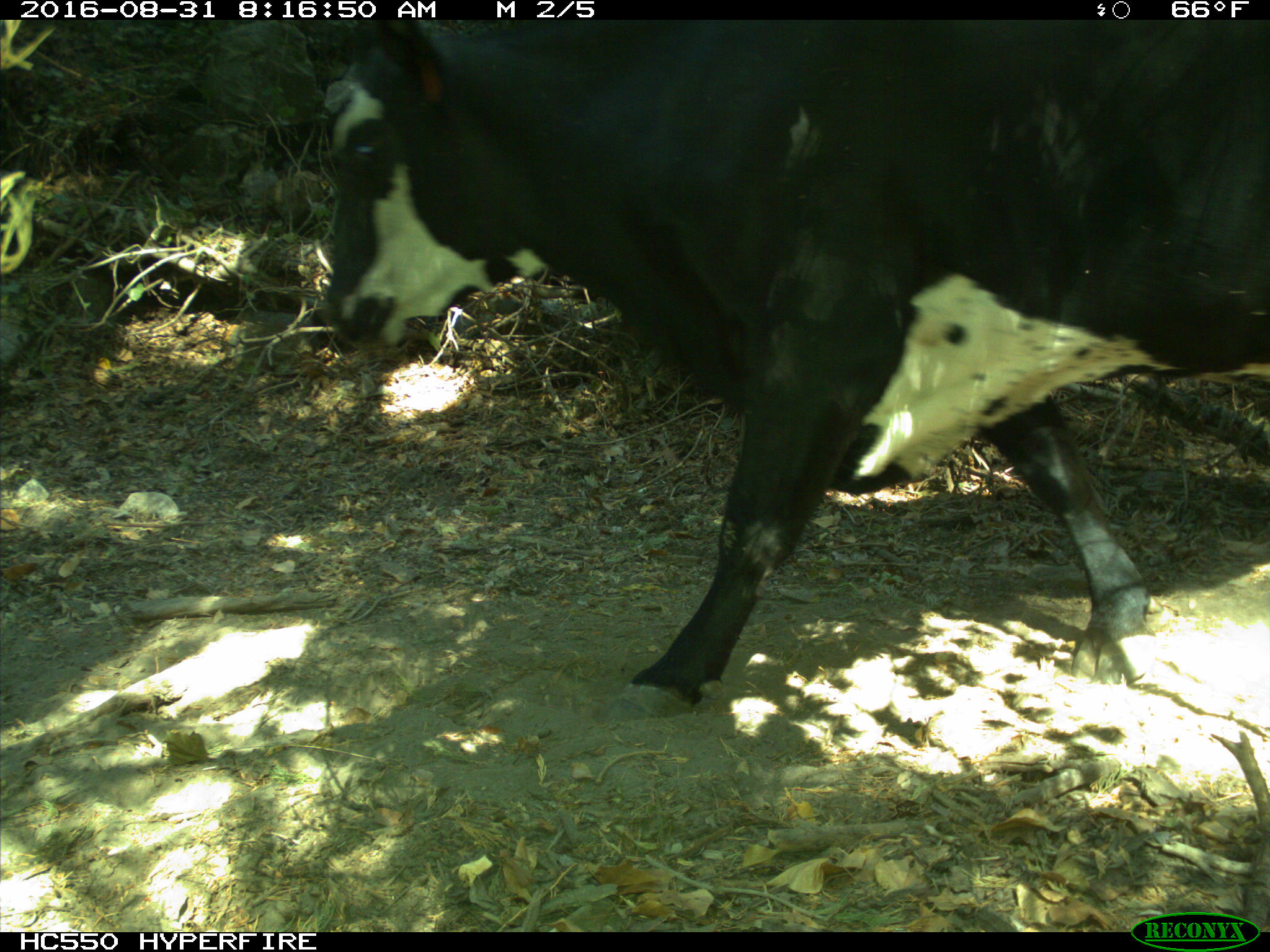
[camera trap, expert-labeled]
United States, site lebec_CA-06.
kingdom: Animalia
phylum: Chordata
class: Mammalia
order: Artiodactyla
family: Bovidae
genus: Bos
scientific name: Bos taurus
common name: domestic cow